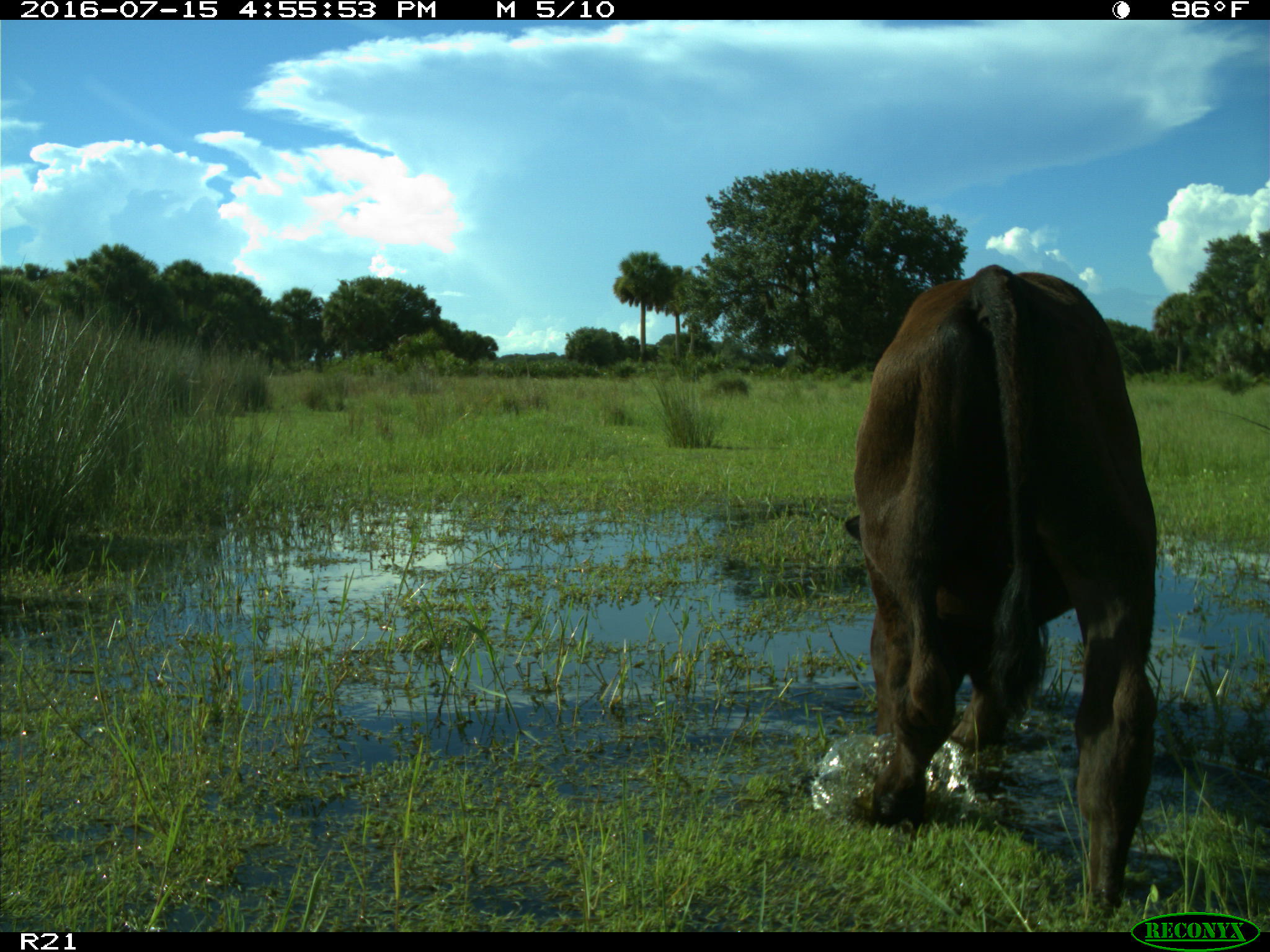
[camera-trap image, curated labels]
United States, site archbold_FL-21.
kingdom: Animalia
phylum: Chordata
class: Mammalia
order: Artiodactyla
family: Bovidae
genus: Bos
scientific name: Bos taurus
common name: domestic cow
Bos taurus (domestic cow).